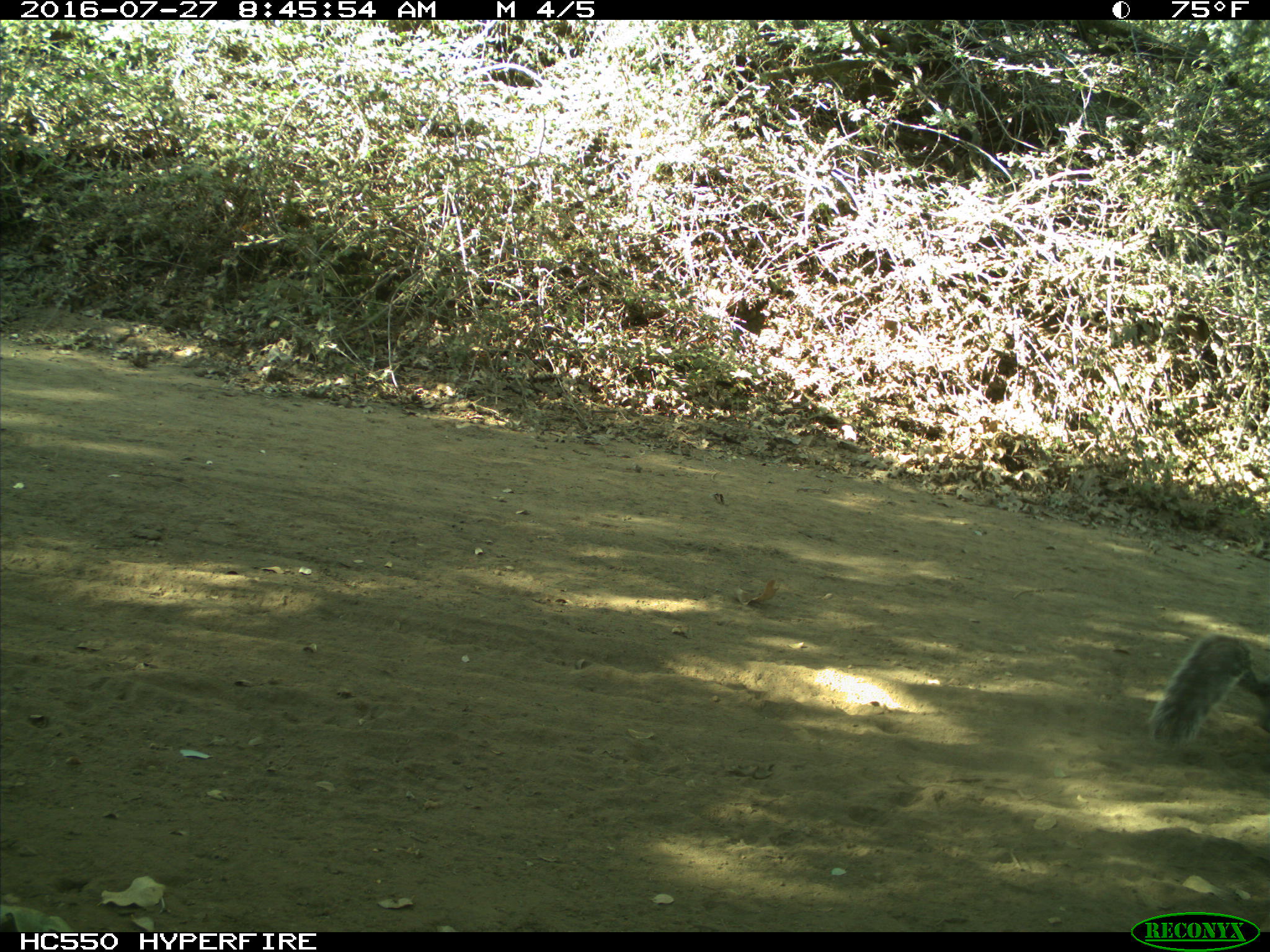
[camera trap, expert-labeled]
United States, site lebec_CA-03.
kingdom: Animalia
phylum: Chordata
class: Mammalia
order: Rodentia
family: Sciuridae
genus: Sciurus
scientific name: Sciurus carolinensis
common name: eastern gray squirrel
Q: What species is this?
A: Sciurus carolinensis (eastern gray squirrel).